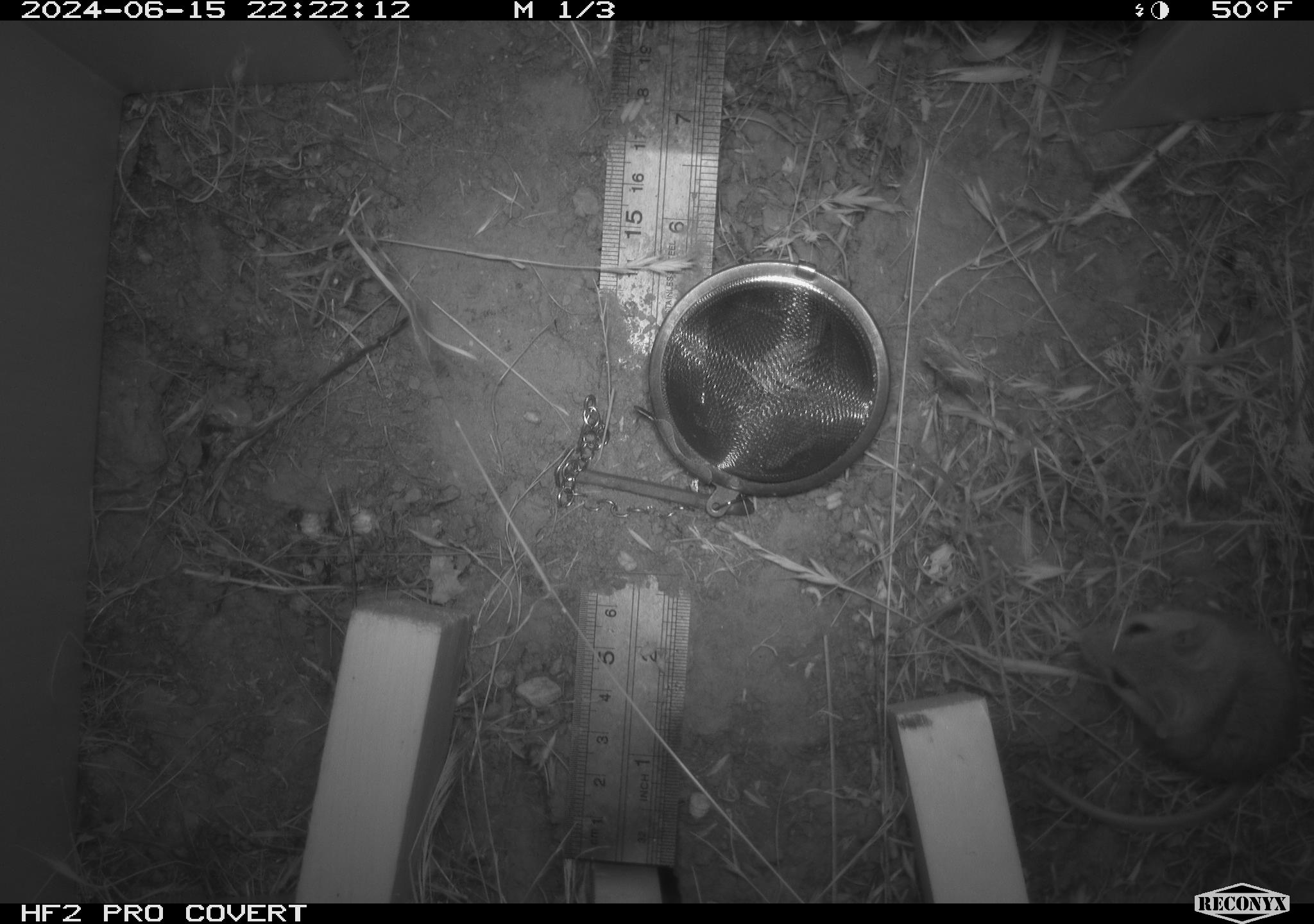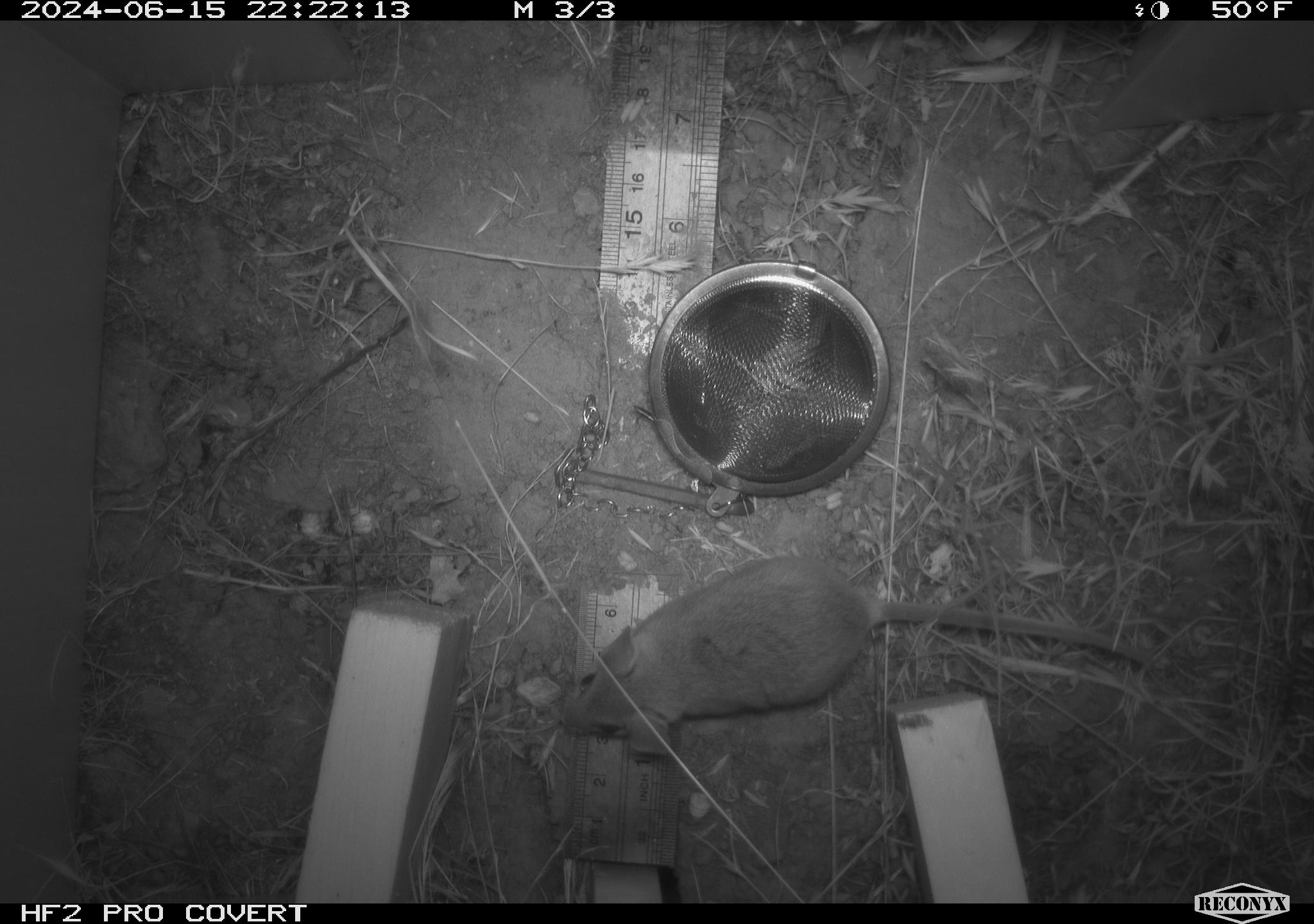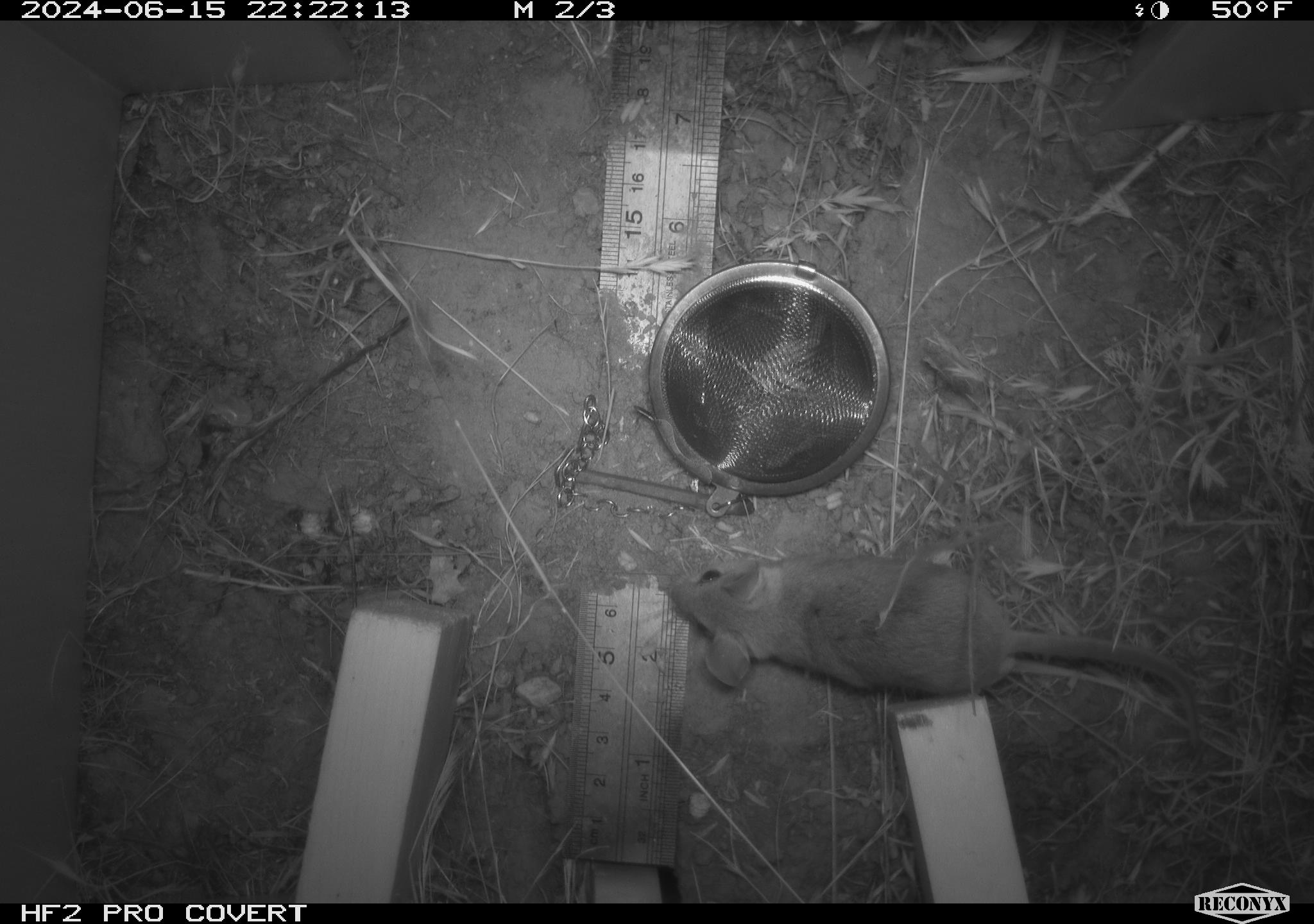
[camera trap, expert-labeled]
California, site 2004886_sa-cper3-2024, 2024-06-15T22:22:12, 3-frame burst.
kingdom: Animalia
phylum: Chordata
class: Mammalia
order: Rodentia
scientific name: Rodentia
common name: rodent